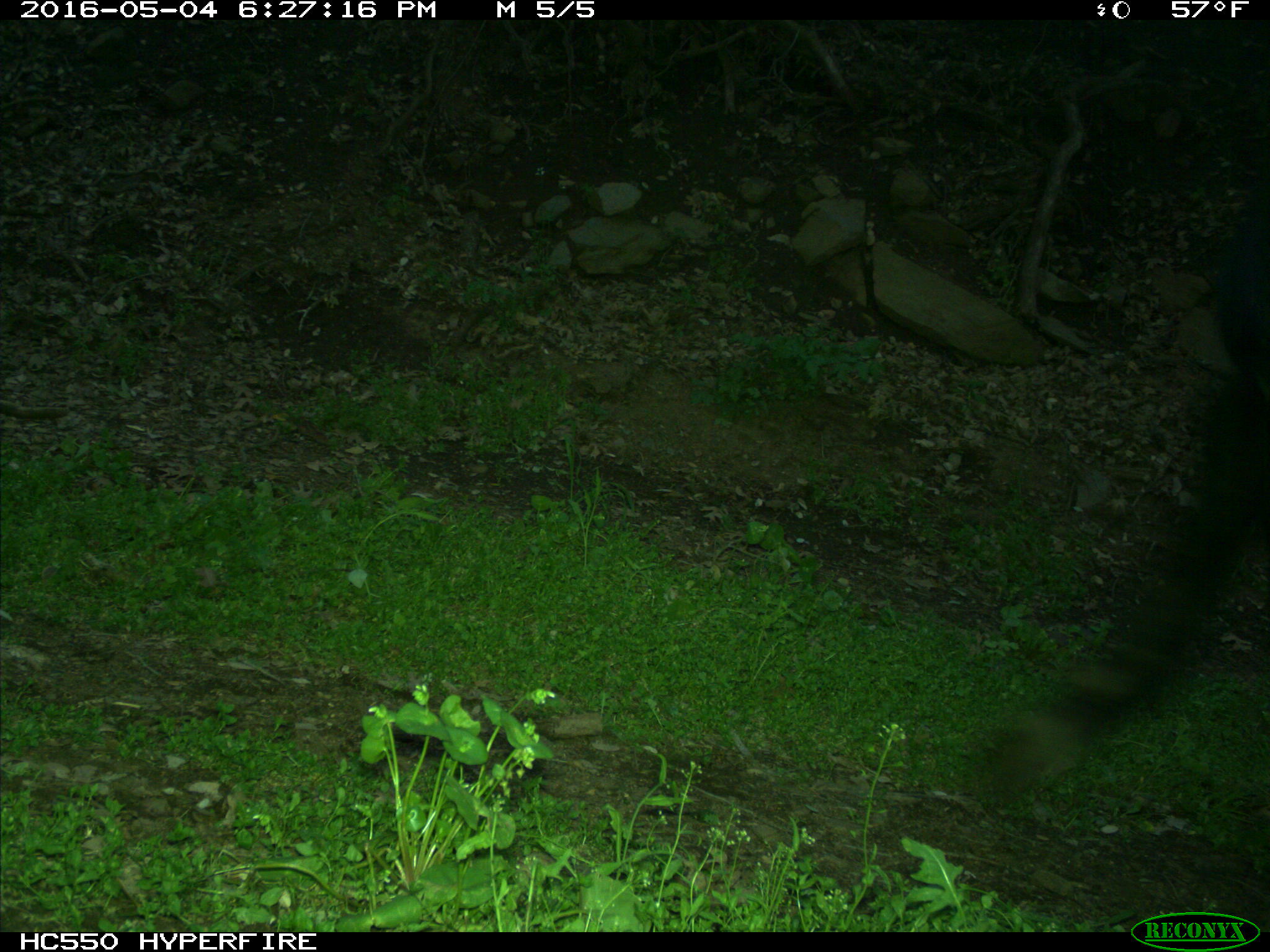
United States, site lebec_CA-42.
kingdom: Animalia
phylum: Chordata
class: Mammalia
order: Artiodactyla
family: Bovidae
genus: Bos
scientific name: Bos taurus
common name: domestic cow